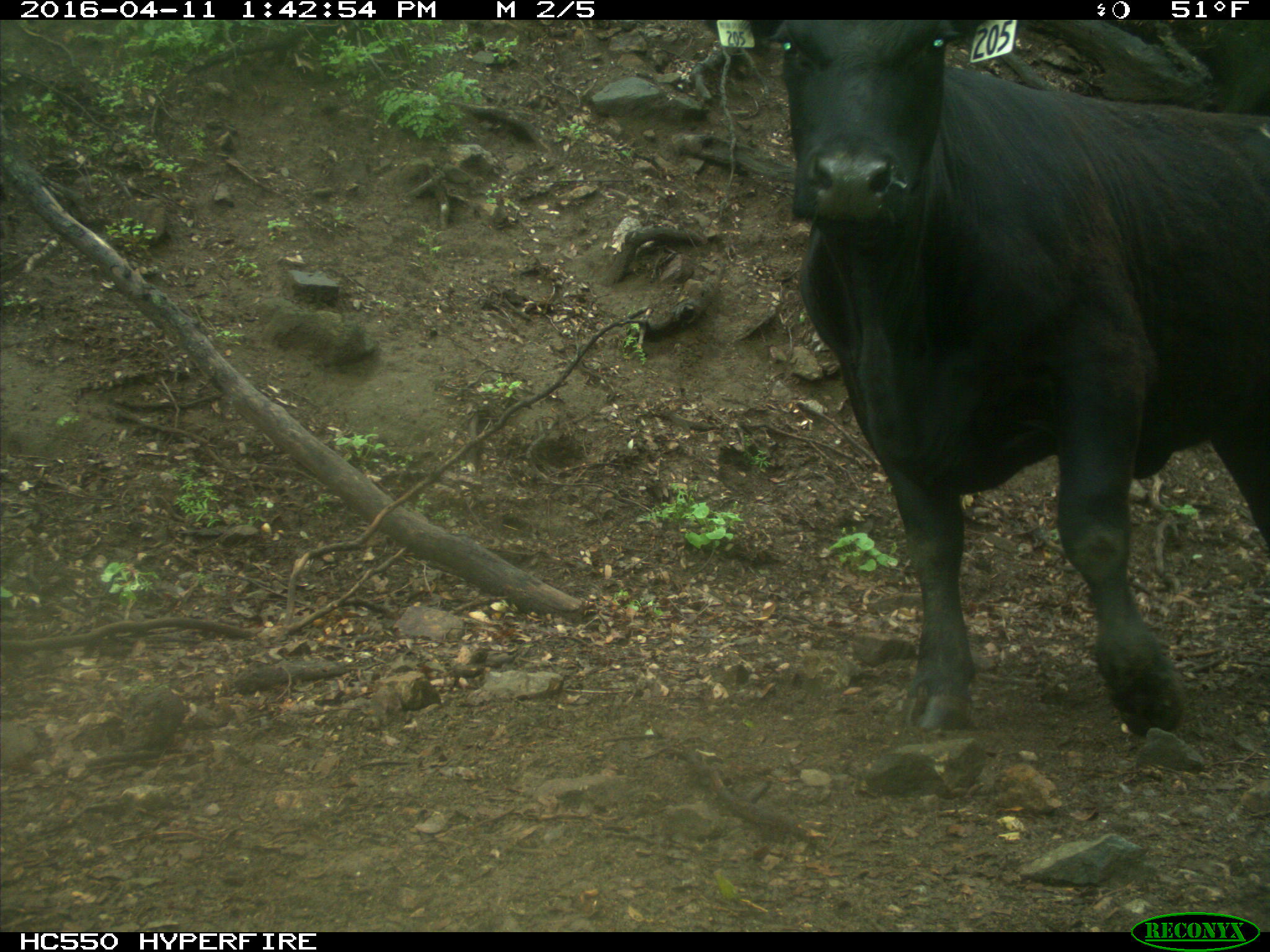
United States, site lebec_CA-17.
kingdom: Animalia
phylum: Chordata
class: Mammalia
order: Artiodactyla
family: Bovidae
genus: Bos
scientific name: Bos taurus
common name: domestic cow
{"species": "Bos taurus (domestic cow)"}